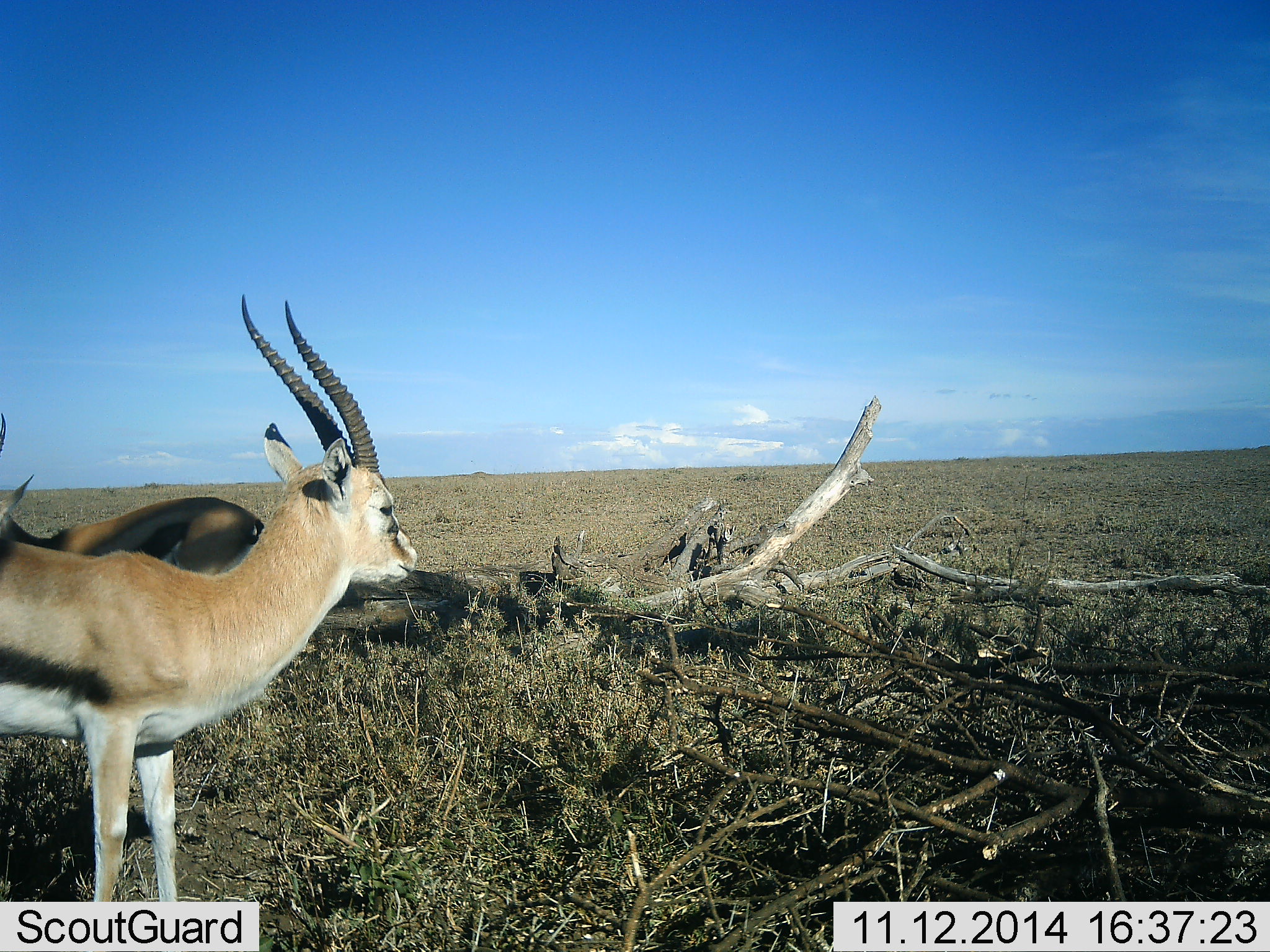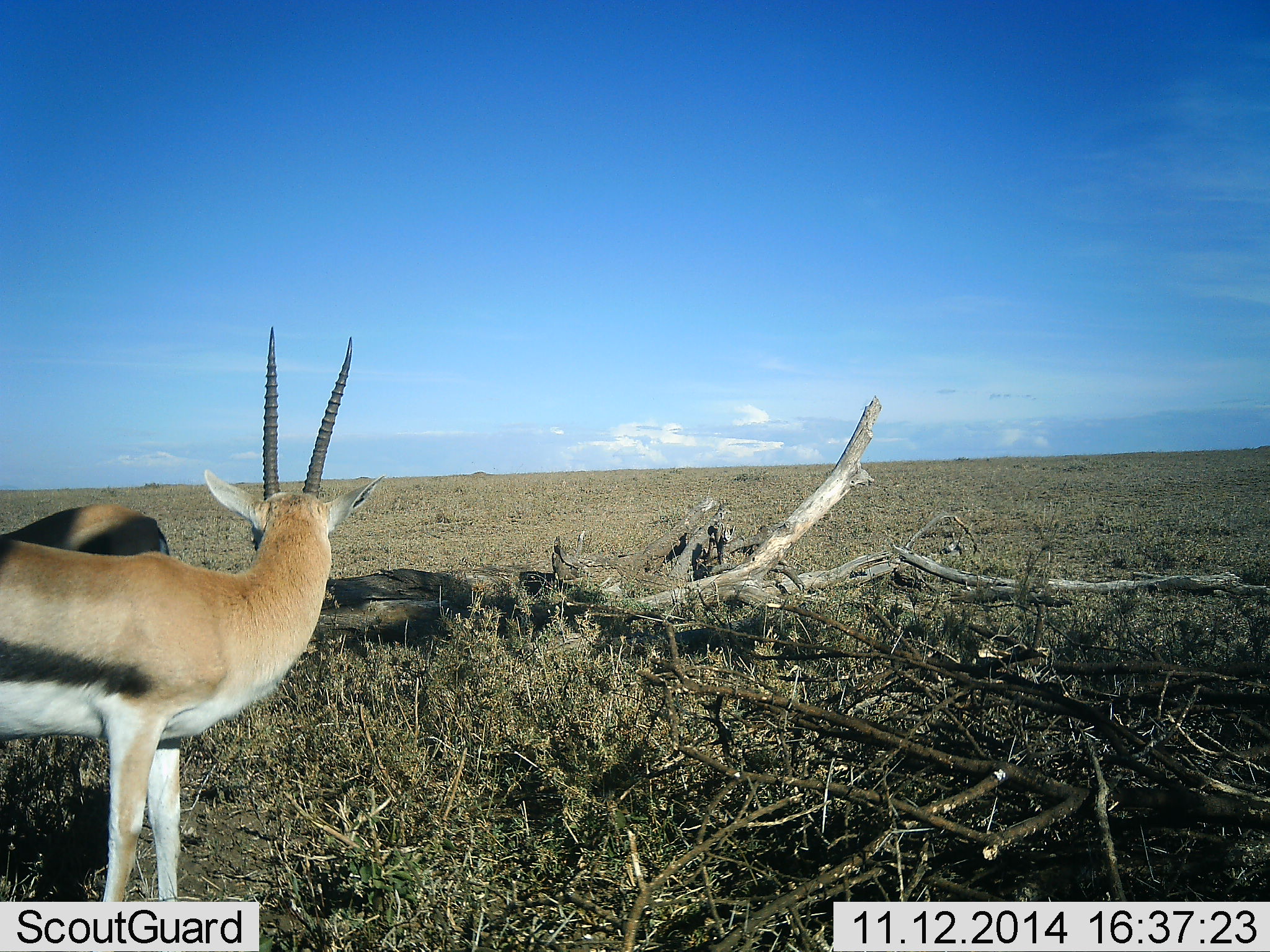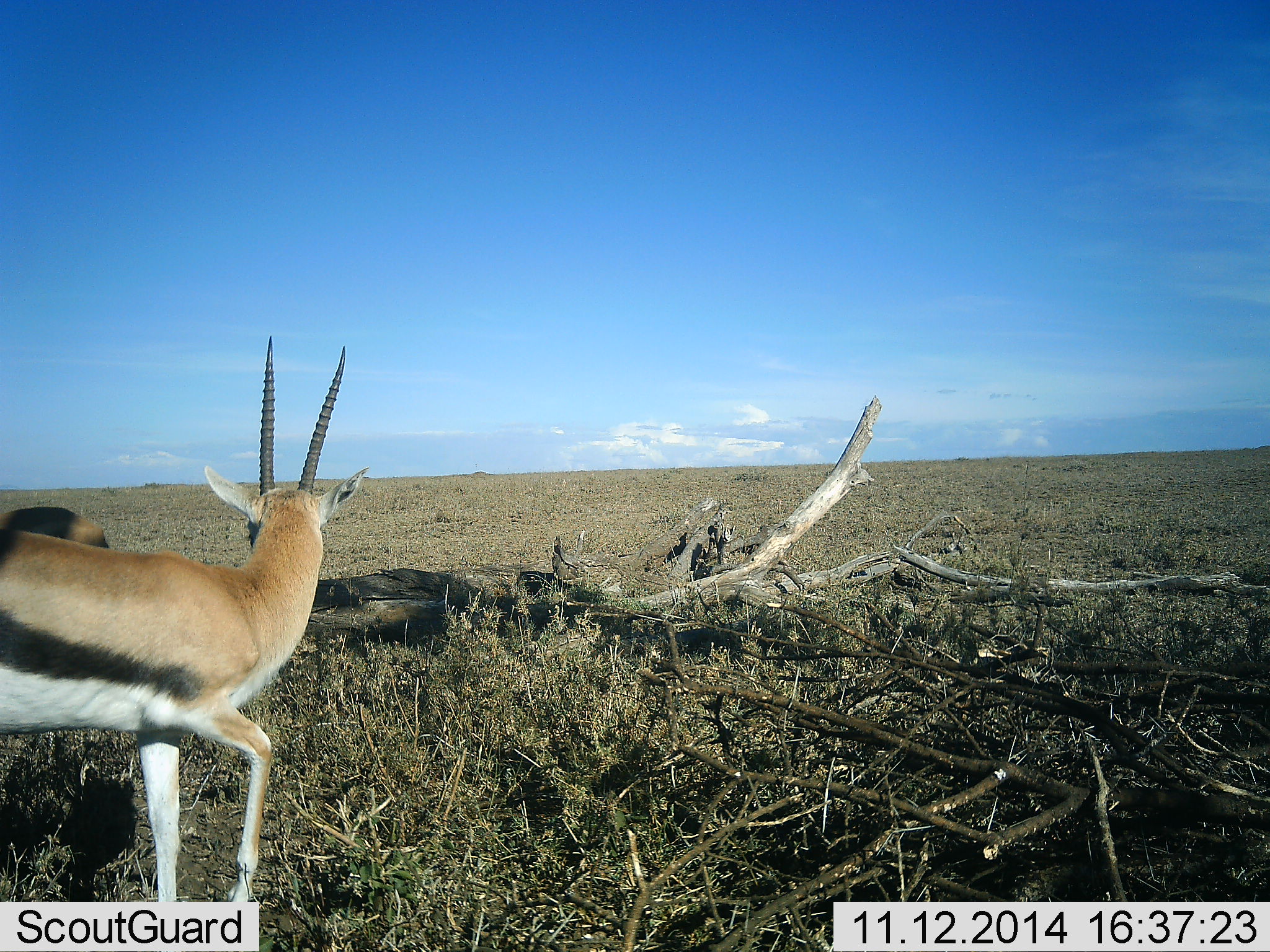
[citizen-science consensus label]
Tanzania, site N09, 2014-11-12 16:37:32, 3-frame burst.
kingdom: Animalia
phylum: Chordata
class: Mammalia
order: Artiodactyla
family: Bovidae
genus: Eudorcas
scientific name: Eudorcas thomsonii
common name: thomson's gazelle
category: gazellethomsons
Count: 2.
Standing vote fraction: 90%.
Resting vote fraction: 10%.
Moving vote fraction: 10%.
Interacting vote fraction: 10%.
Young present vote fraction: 0%.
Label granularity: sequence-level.